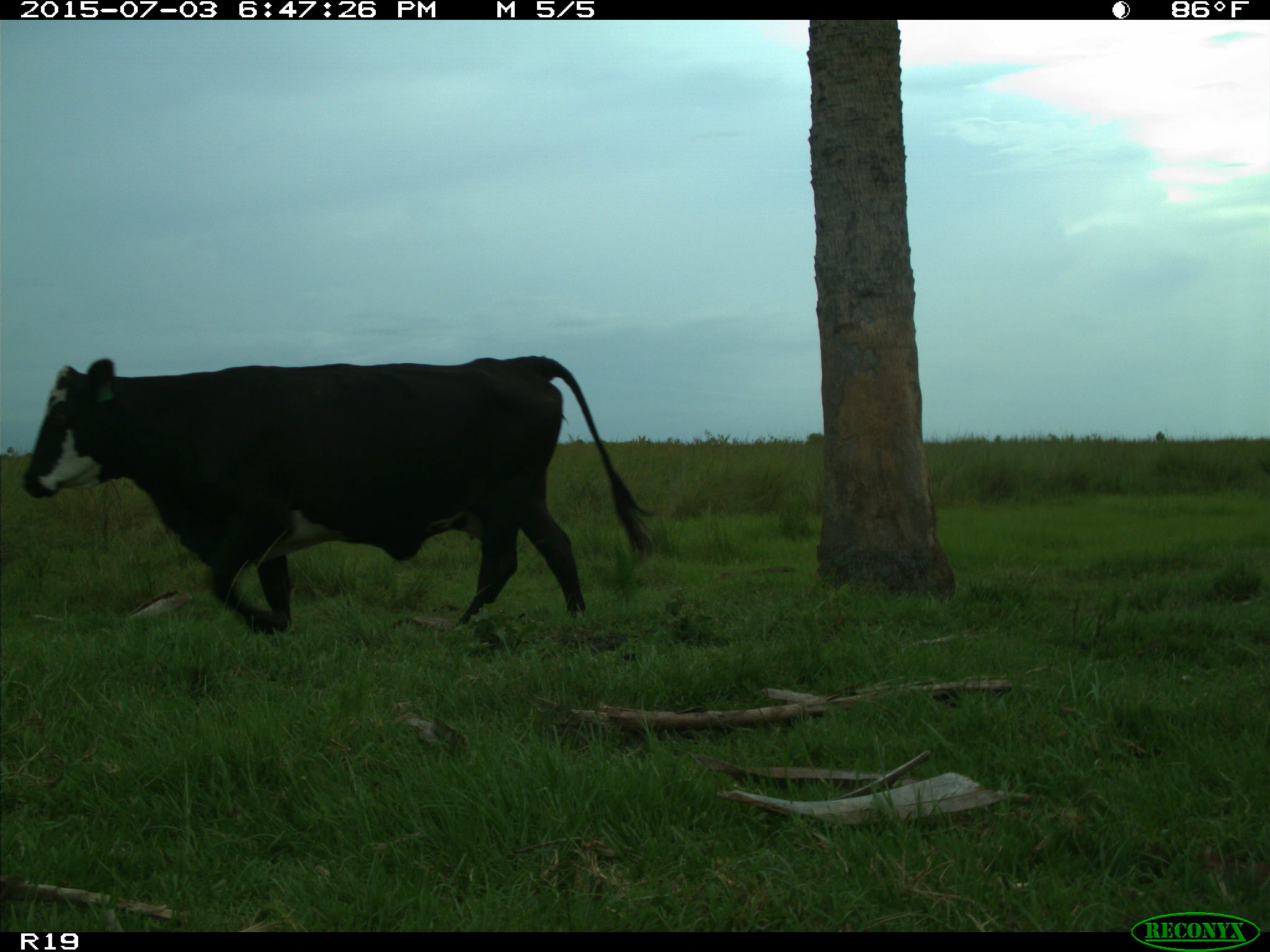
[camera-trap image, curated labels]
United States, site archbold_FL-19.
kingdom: Animalia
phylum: Chordata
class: Mammalia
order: Artiodactyla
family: Bovidae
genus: Bos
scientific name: Bos taurus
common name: domestic cow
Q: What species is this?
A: Bos taurus (domestic cow).